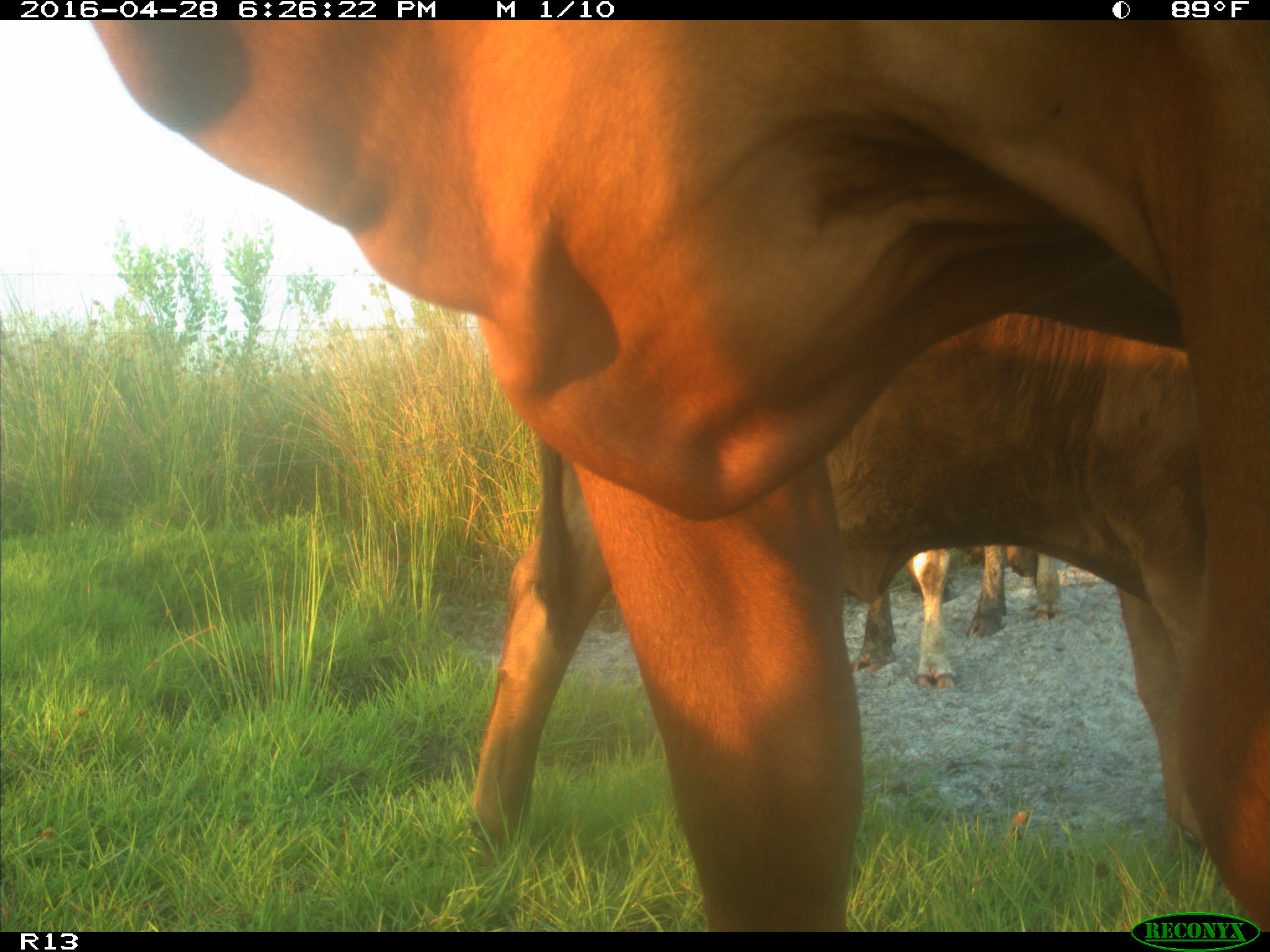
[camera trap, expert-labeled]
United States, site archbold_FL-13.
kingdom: Animalia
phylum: Chordata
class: Mammalia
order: Artiodactyla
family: Bovidae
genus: Bos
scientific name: Bos taurus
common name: domestic cow